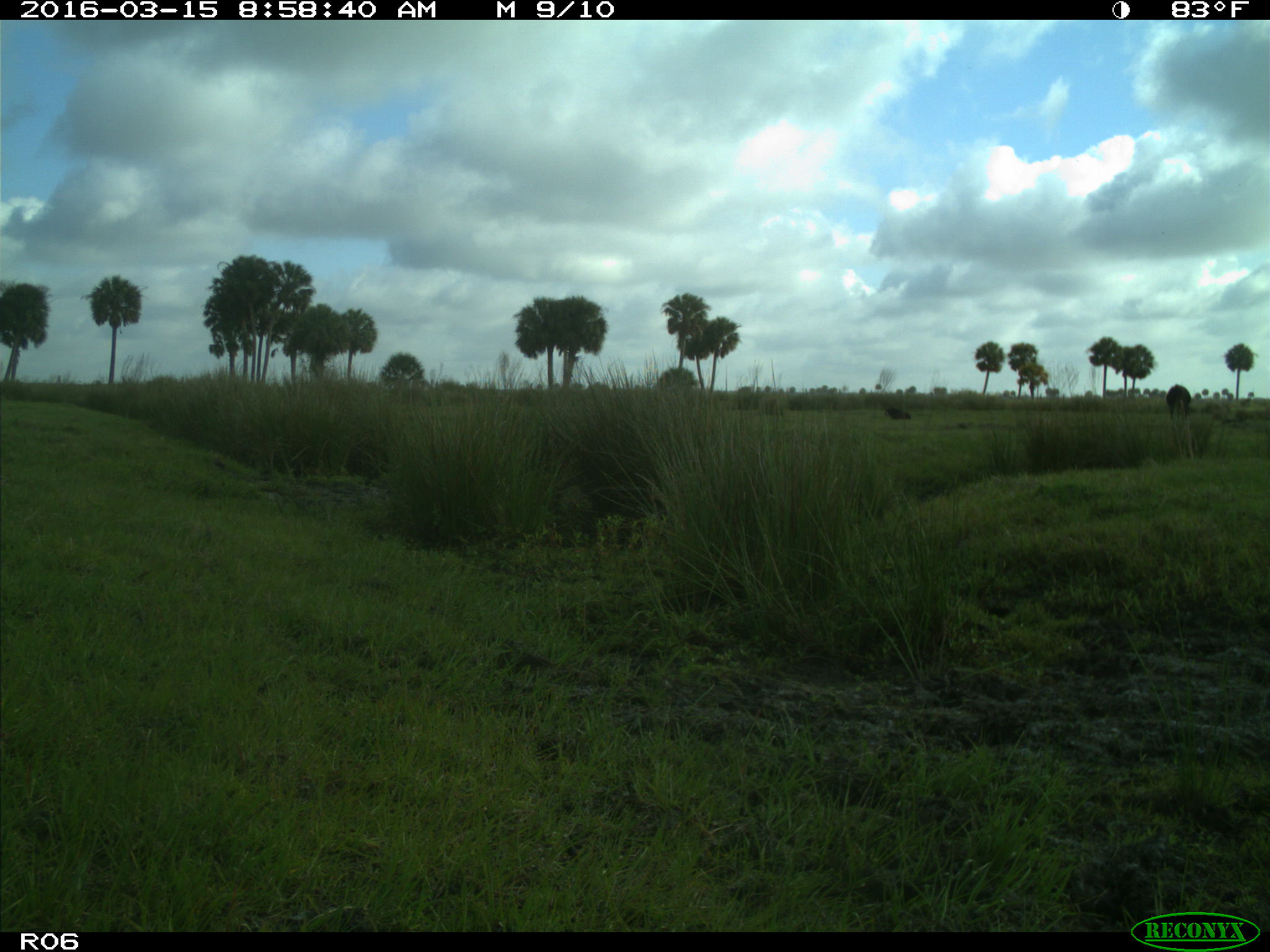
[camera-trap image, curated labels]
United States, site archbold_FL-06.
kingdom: Animalia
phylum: Chordata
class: Mammalia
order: Artiodactyla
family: Bovidae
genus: Bos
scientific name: Bos taurus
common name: domestic cow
Bos taurus (domestic cow).